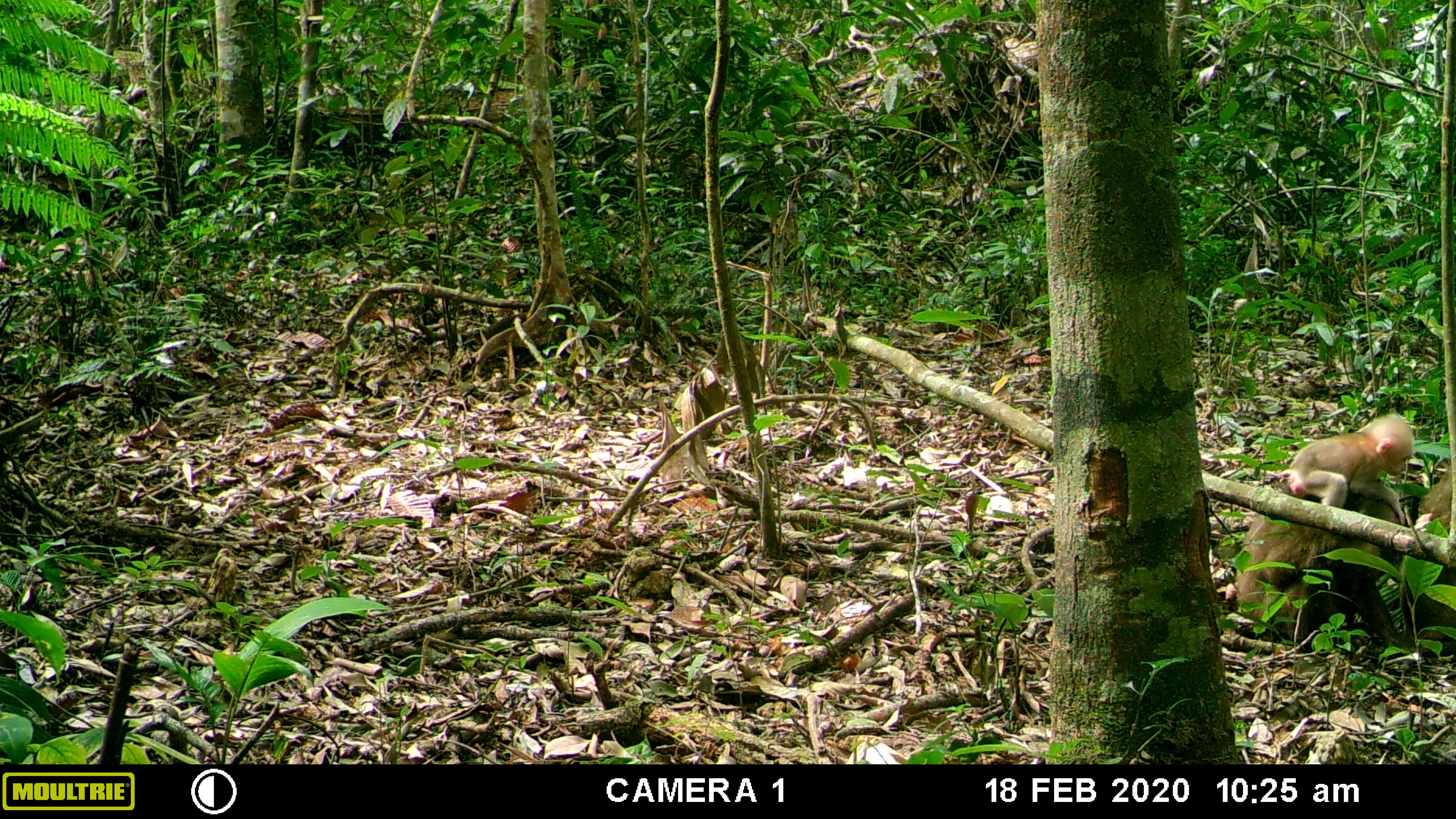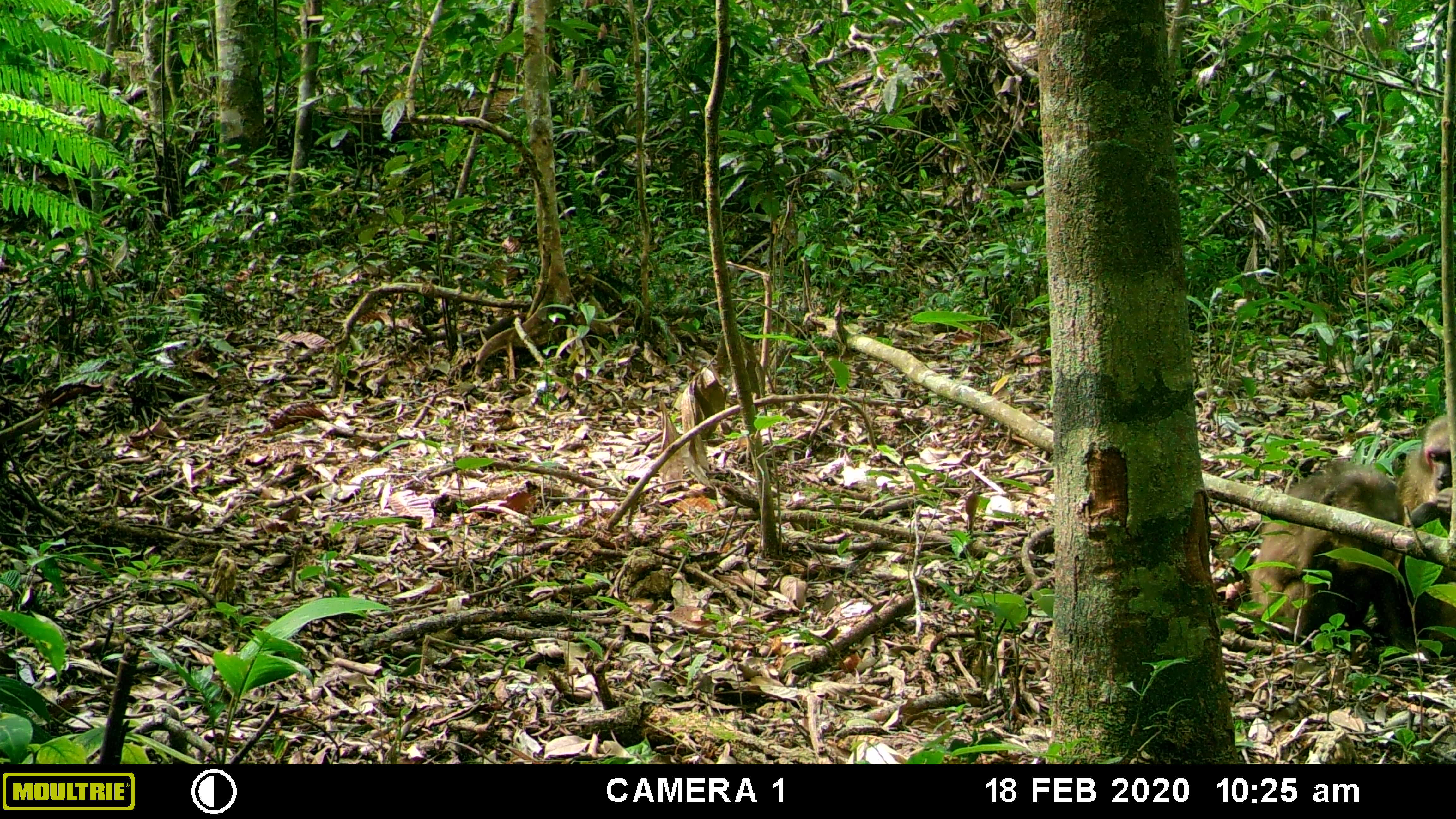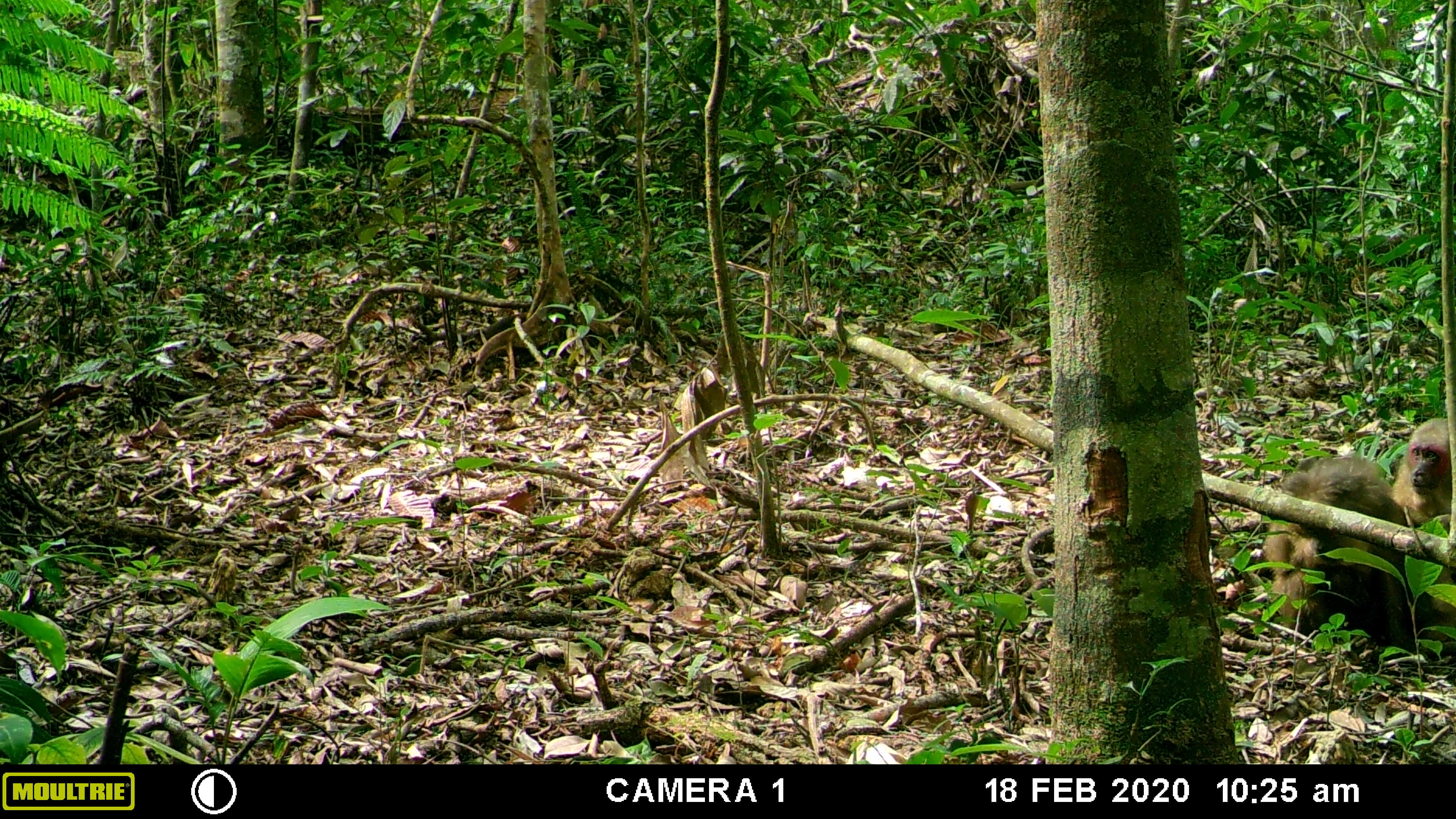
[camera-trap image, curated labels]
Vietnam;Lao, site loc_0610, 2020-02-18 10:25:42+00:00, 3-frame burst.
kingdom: Animalia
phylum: Chordata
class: Mammalia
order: Primates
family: Cercopithecidae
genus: Macaca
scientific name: Macaca arctoides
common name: stump-tailed macaque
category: stump tailed macaque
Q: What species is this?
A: Stump tailed macaque (stump-tailed macaque) (Macaca arctoides).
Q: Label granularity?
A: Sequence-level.